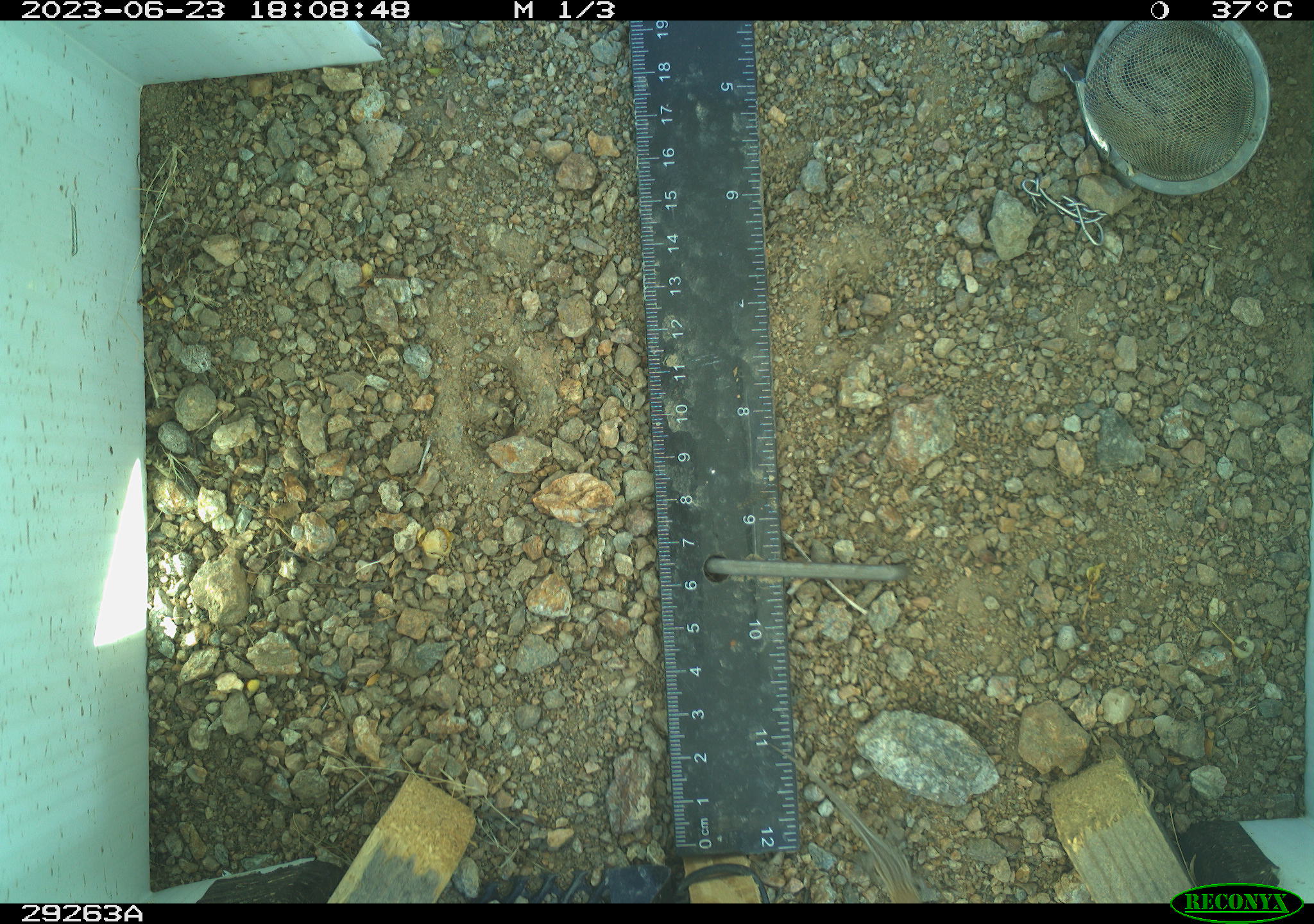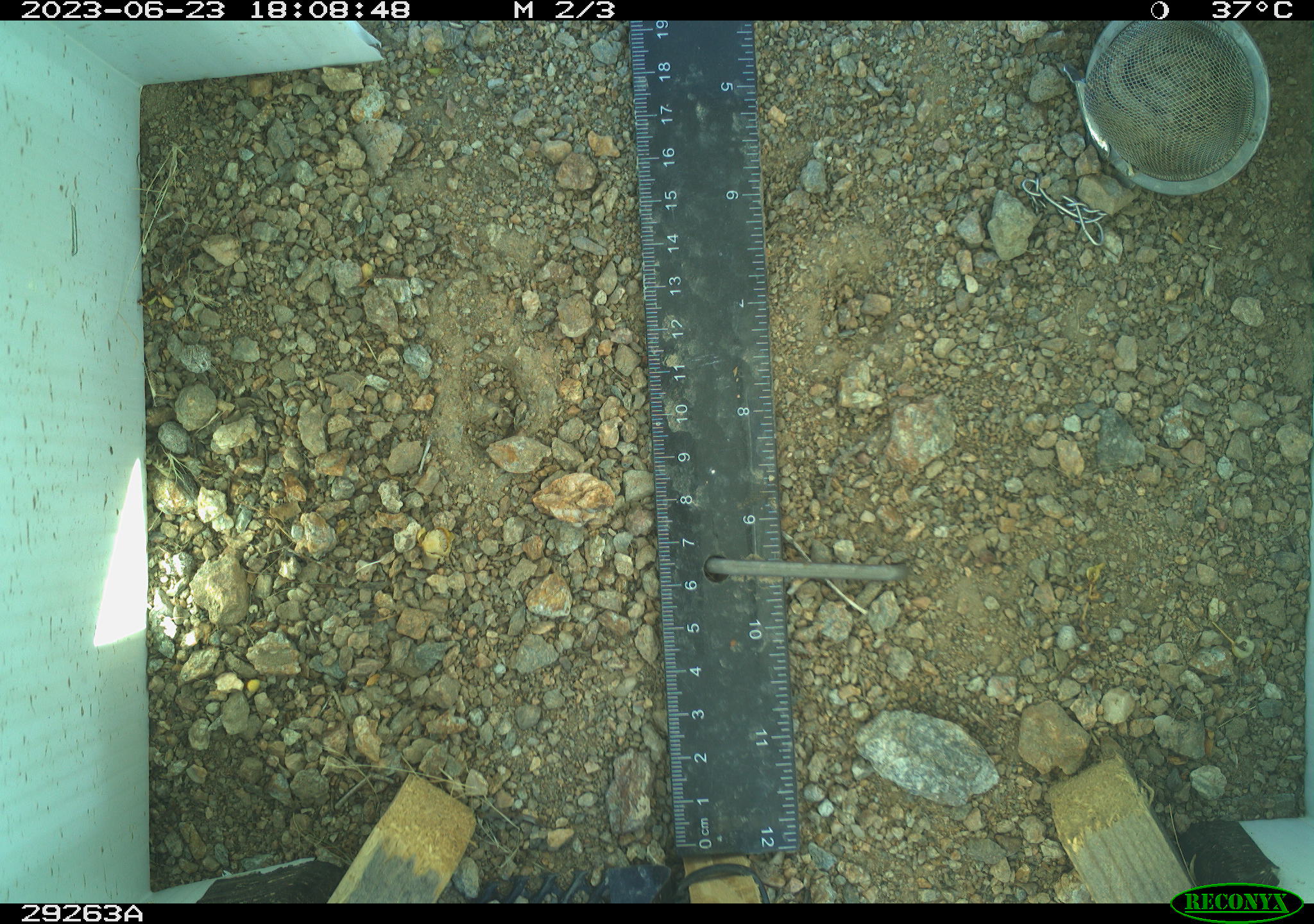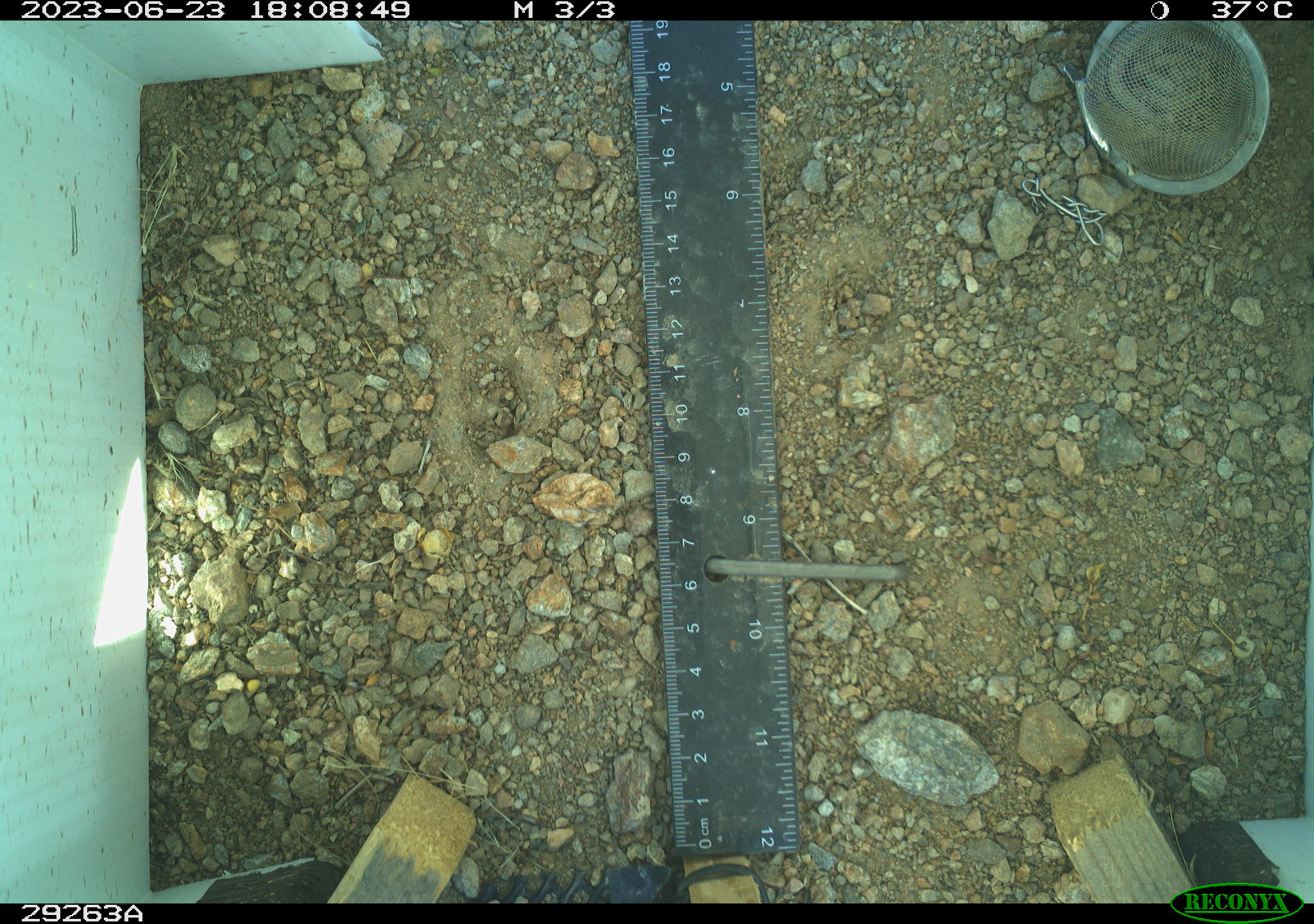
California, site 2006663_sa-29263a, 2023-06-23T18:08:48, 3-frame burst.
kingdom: Animalia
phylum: Chordata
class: Reptilia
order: Squamata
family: Teiidae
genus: Aspidoscelis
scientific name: Aspidoscelis tigris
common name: western whiptail